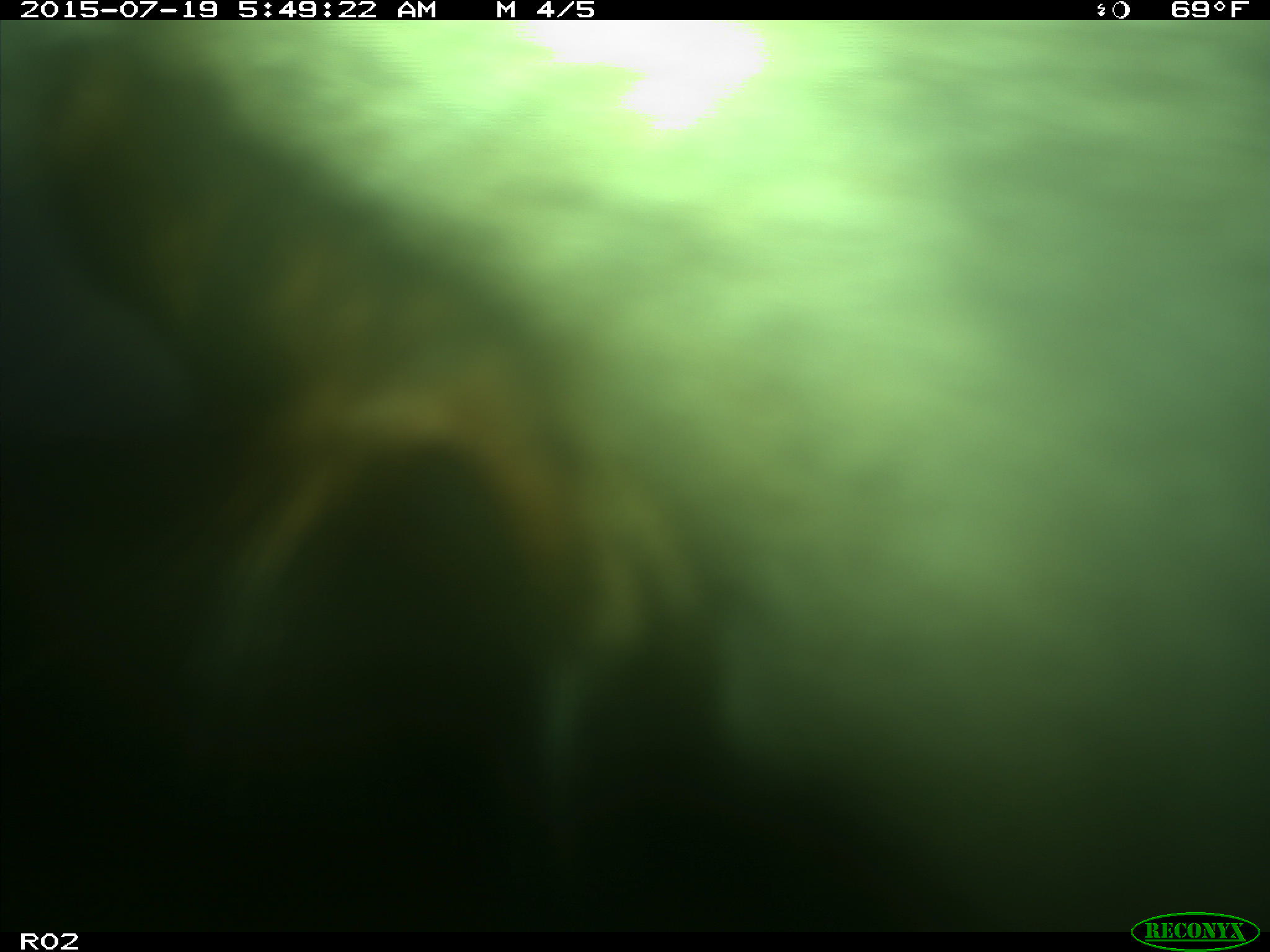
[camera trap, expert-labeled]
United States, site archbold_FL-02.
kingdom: Animalia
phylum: Chordata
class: Mammalia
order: Artiodactyla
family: Bovidae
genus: Bos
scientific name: Bos taurus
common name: domestic cow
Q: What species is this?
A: Bos taurus (domestic cow).